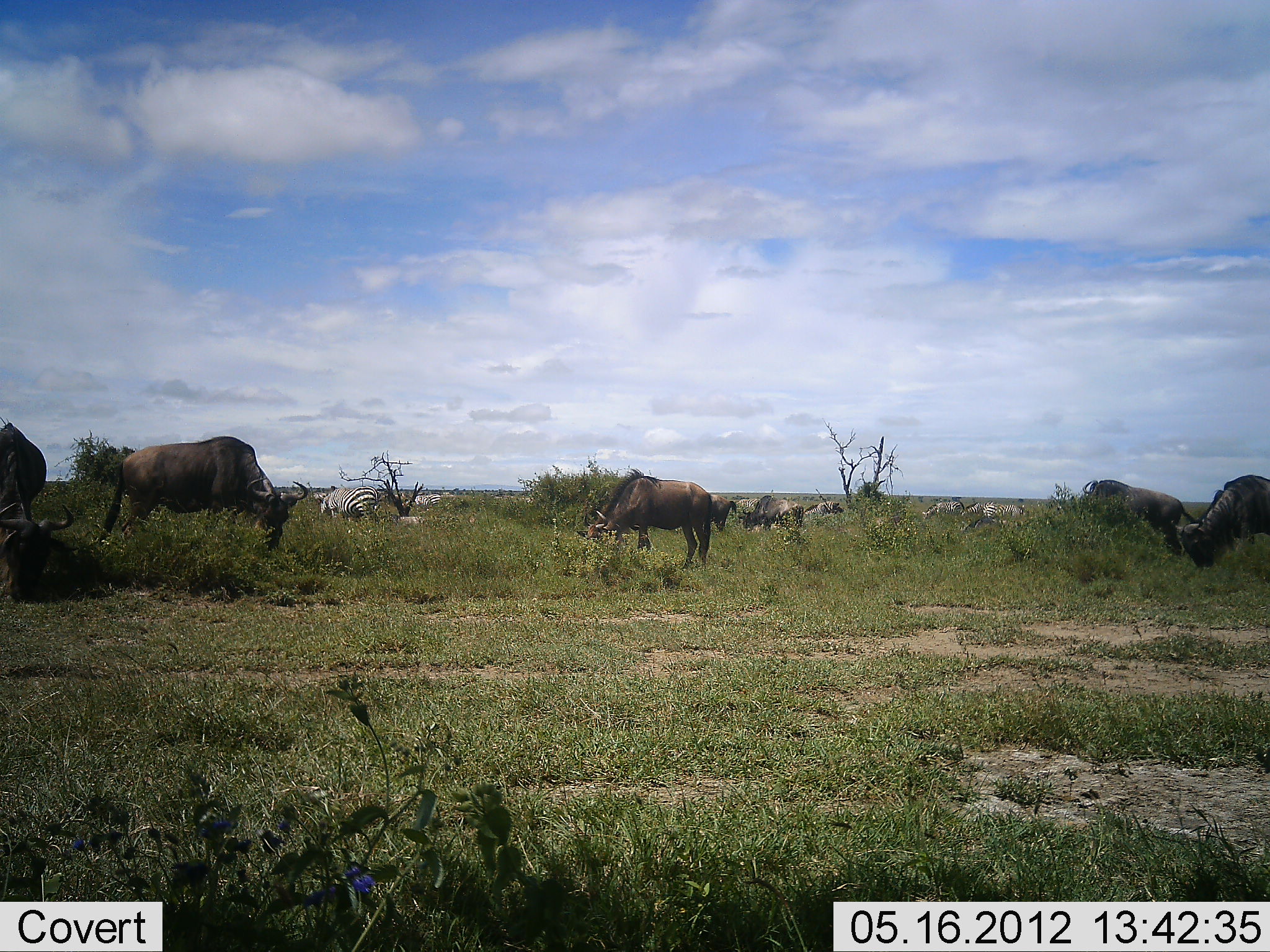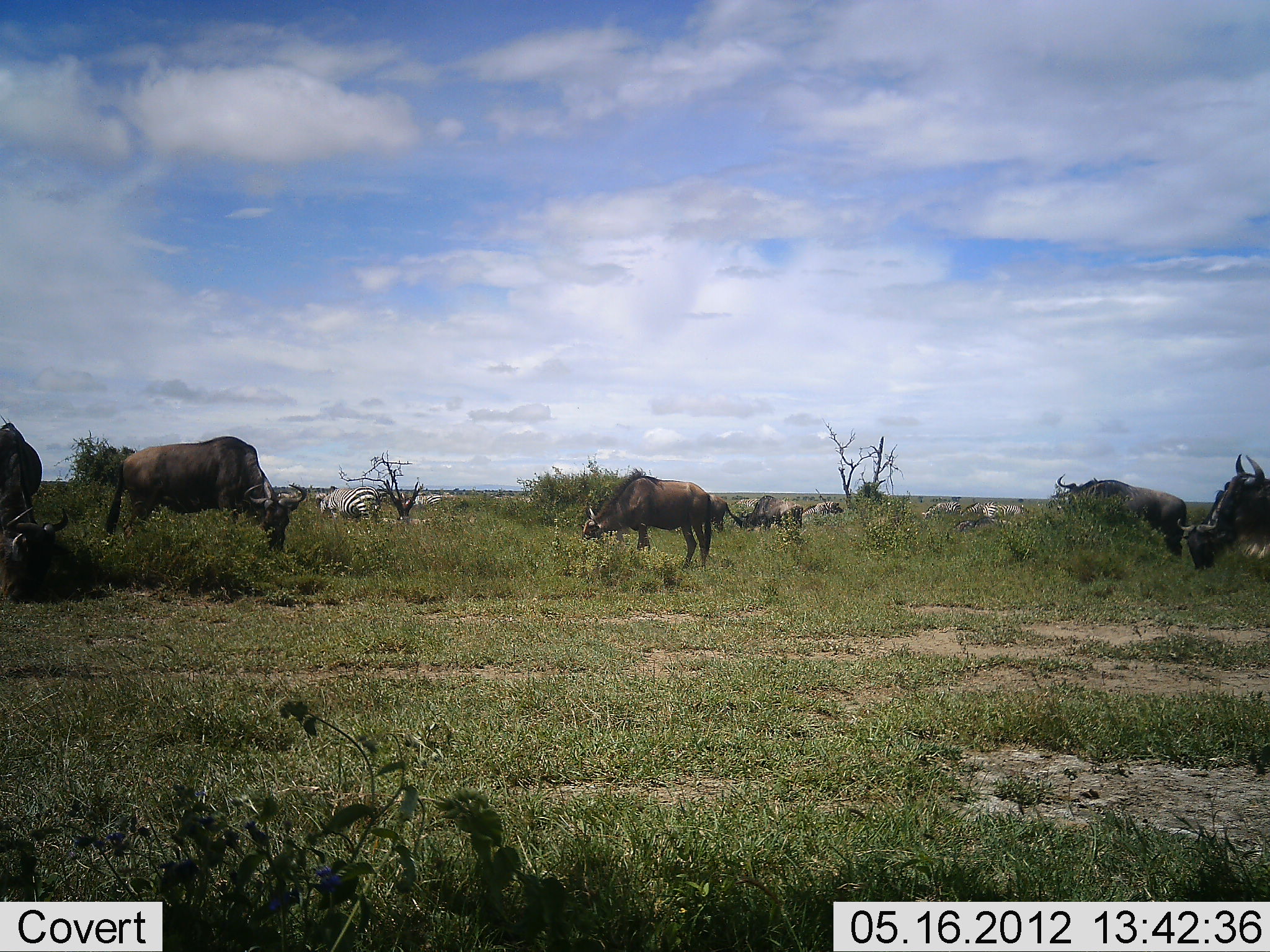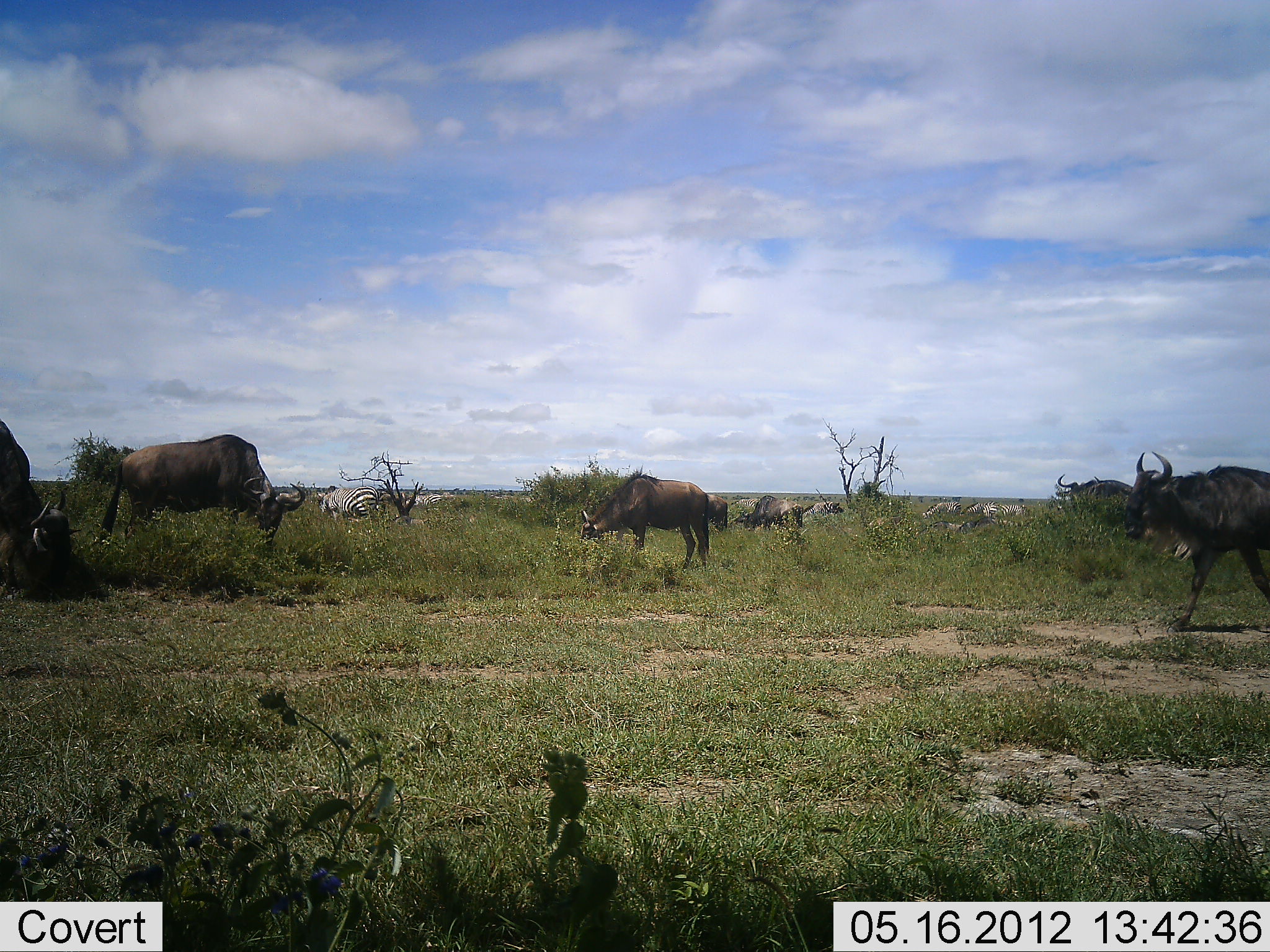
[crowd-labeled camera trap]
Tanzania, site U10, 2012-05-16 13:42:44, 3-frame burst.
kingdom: Animalia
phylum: Chordata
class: Mammalia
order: Artiodactyla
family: Bovidae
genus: Connochaetes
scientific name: Connochaetes taurinus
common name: blue wildebeest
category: wildebeest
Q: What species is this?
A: Wildebeest (blue wildebeest) (Connochaetes taurinus).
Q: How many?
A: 6.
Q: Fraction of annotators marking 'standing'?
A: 73%.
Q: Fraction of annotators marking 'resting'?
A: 0%.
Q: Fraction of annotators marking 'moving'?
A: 36%.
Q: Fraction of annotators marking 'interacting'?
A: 0%.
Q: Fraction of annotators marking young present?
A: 0%.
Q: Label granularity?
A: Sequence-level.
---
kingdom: Animalia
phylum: Chordata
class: Mammalia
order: Perissodactyla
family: Equidae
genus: Equus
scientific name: Equus quagga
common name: plains zebra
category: zebra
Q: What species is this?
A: Zebra (plains zebra) (Equus quagga).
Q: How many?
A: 3.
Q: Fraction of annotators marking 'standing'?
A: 70%.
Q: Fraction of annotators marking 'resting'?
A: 10%.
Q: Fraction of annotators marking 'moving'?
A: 10%.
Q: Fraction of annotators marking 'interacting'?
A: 0%.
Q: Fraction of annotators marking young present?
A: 0%.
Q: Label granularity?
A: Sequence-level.